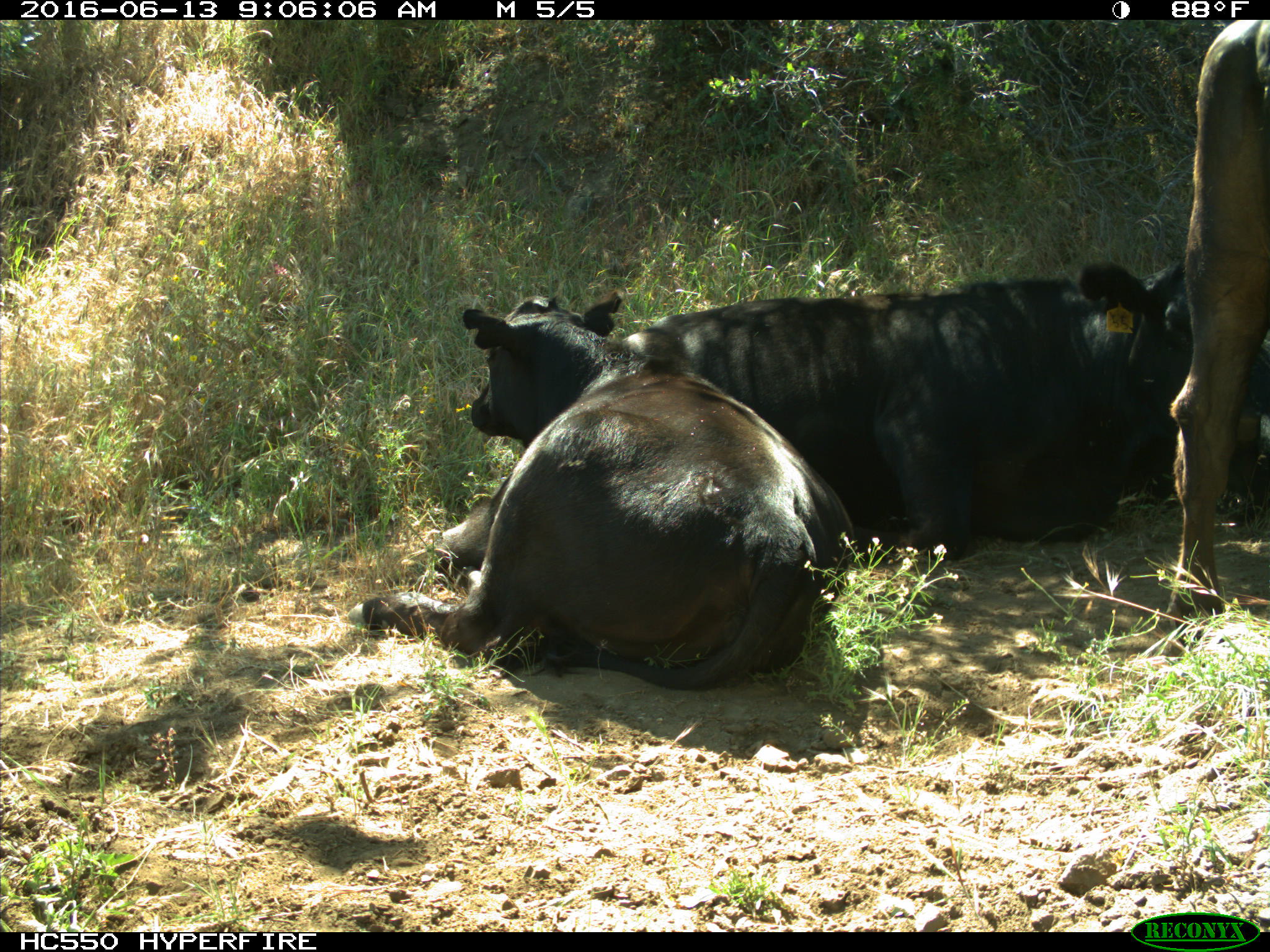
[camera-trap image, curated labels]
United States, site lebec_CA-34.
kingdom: Animalia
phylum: Chordata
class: Mammalia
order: Artiodactyla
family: Bovidae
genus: Bos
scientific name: Bos taurus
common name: domestic cow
Bos taurus (domestic cow).